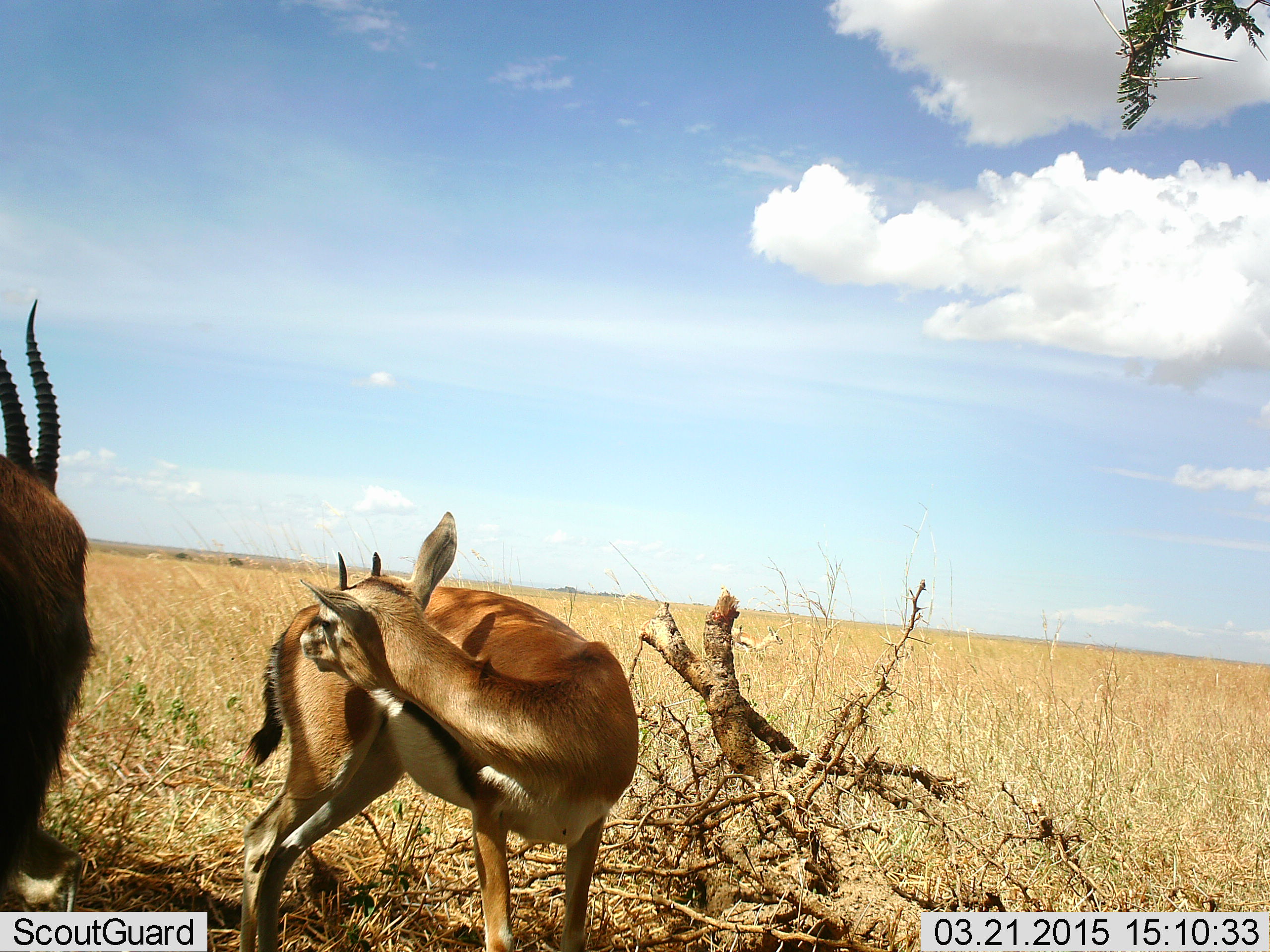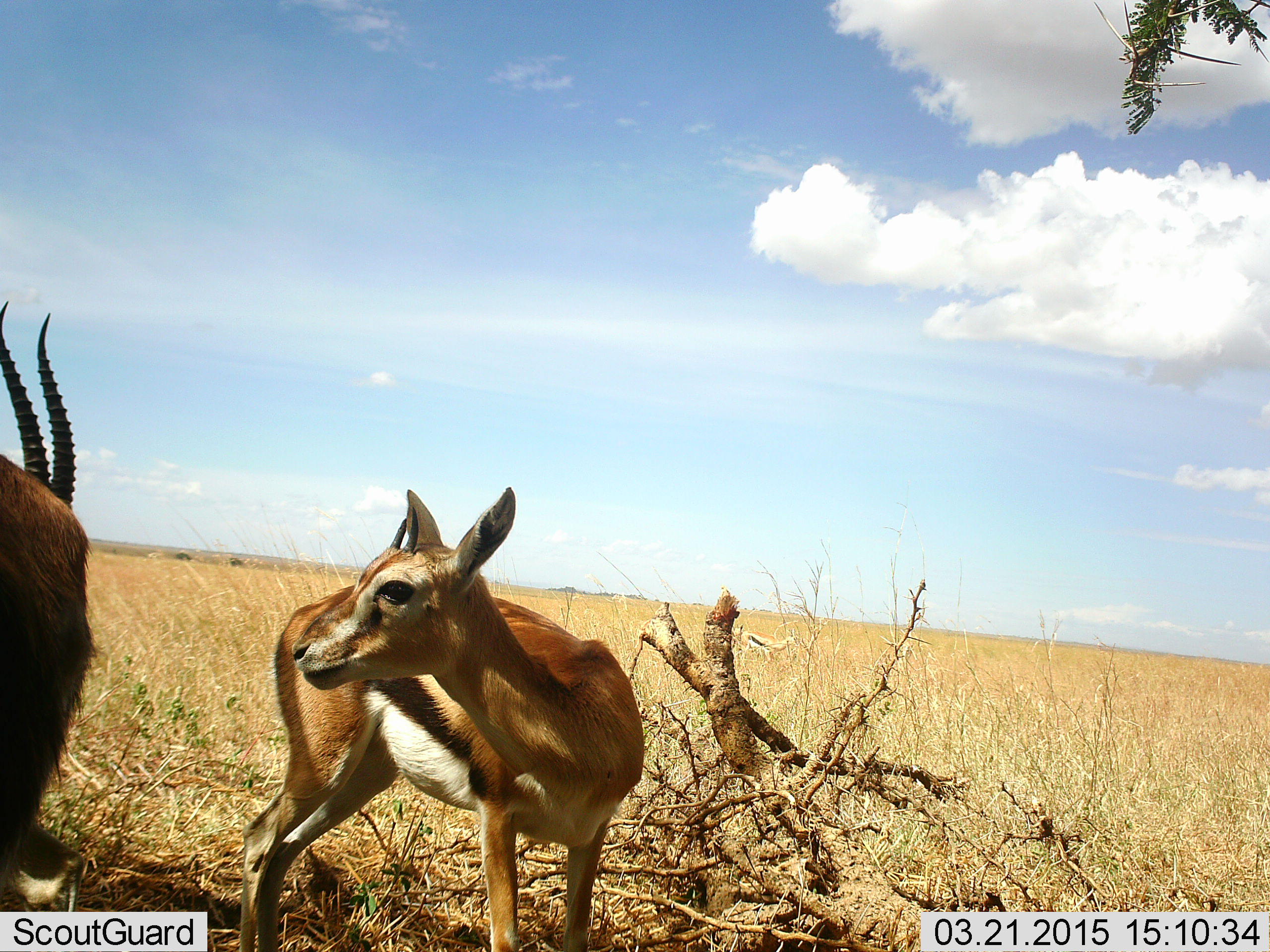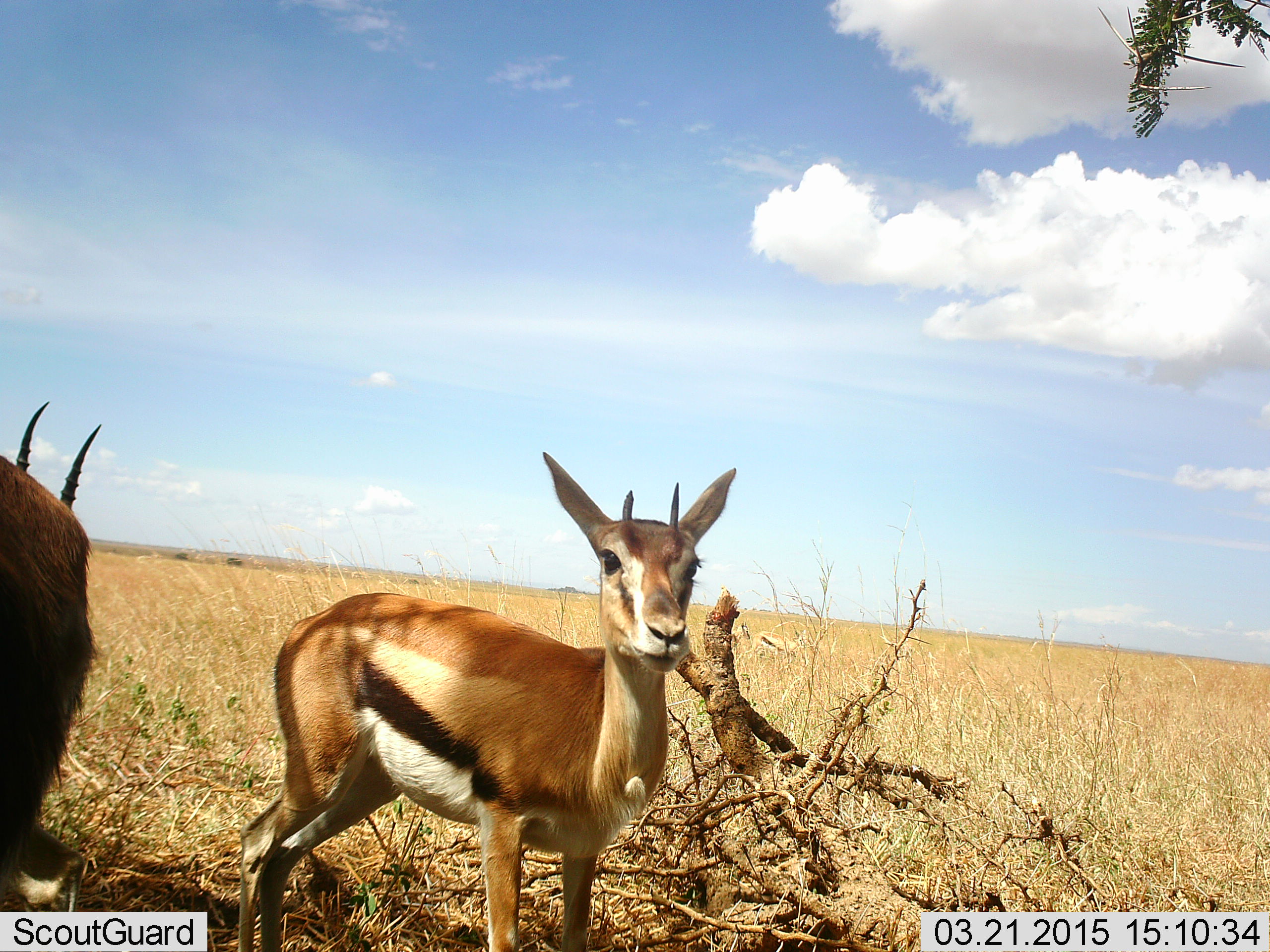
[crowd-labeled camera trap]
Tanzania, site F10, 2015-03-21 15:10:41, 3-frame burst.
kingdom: Animalia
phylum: Chordata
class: Mammalia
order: Artiodactyla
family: Bovidae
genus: Eudorcas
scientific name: Eudorcas thomsonii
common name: thomson's gazelle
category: gazellethomsons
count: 2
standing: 90%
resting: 0%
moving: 20%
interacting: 10%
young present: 10%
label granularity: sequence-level